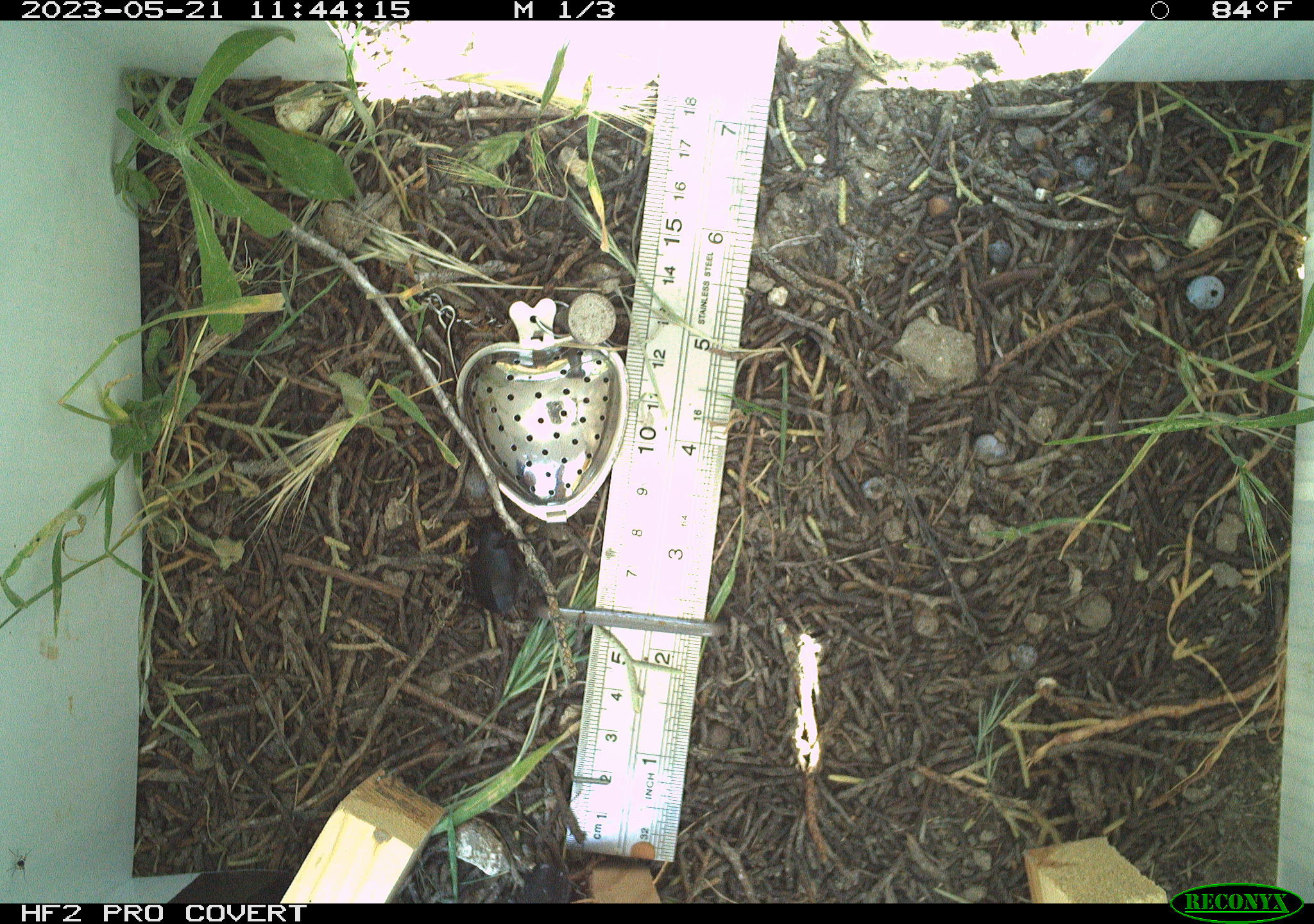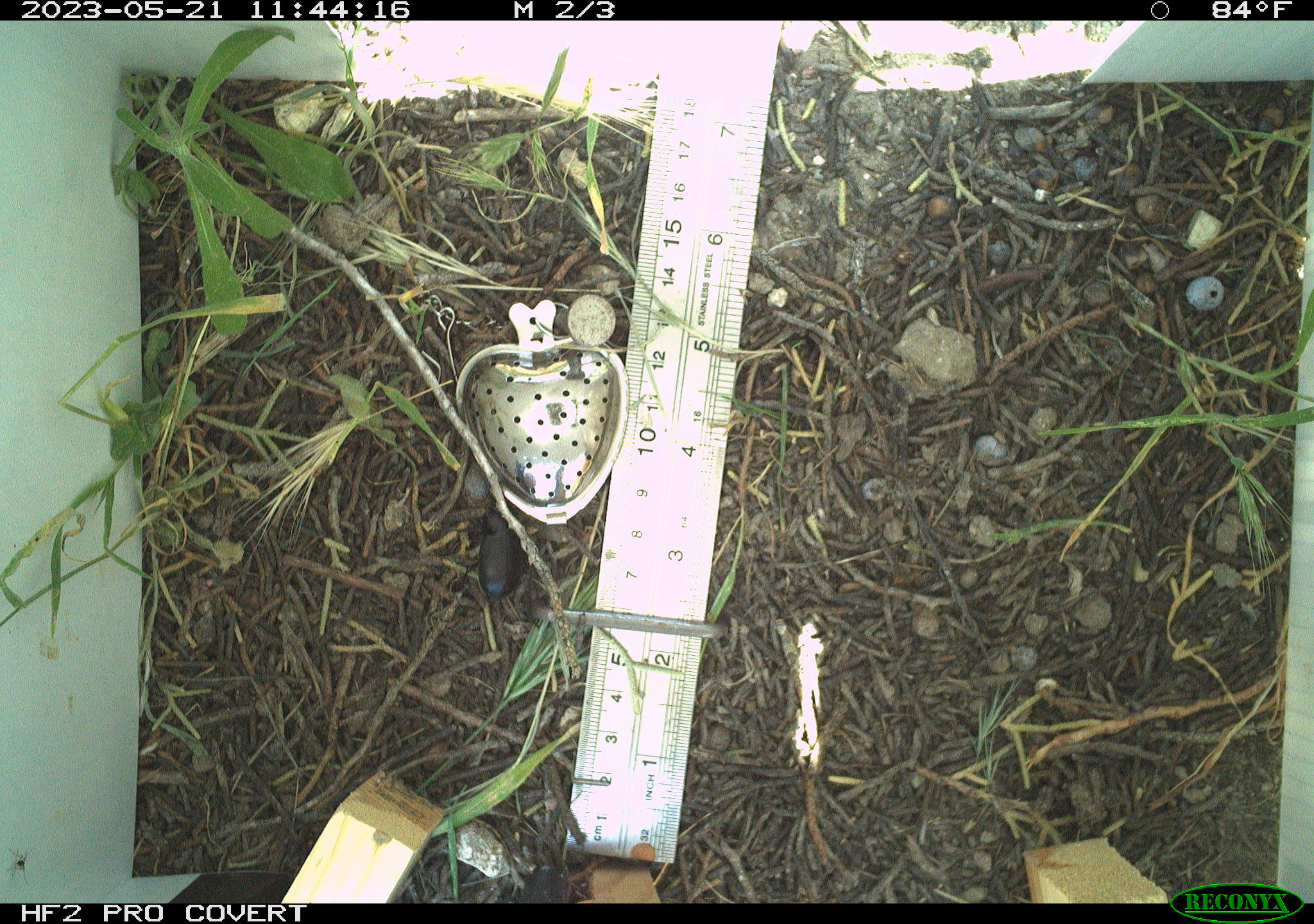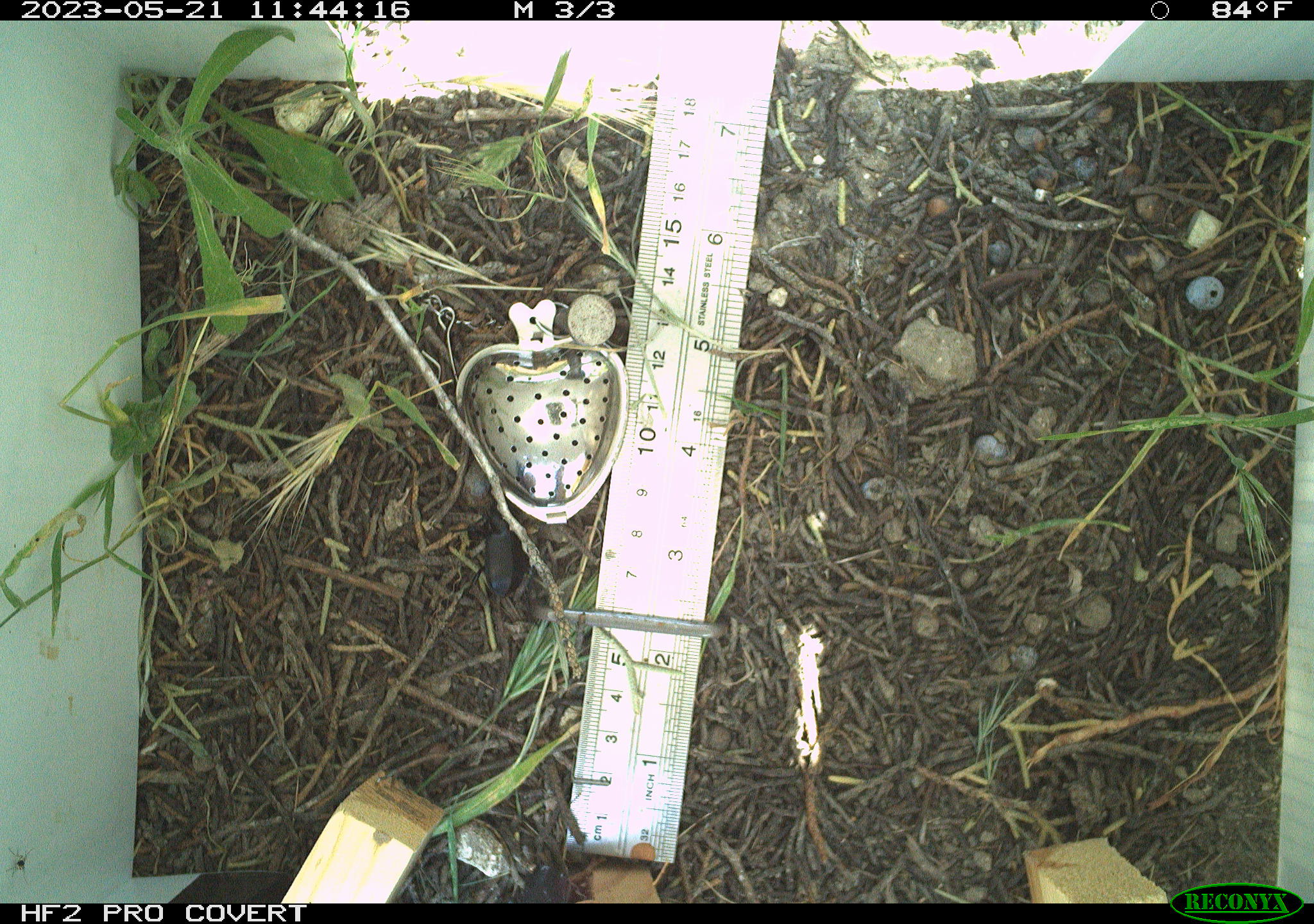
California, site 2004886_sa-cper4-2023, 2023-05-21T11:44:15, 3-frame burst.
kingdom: Animalia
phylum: Arthropoda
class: Insecta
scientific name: Insecta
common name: insect